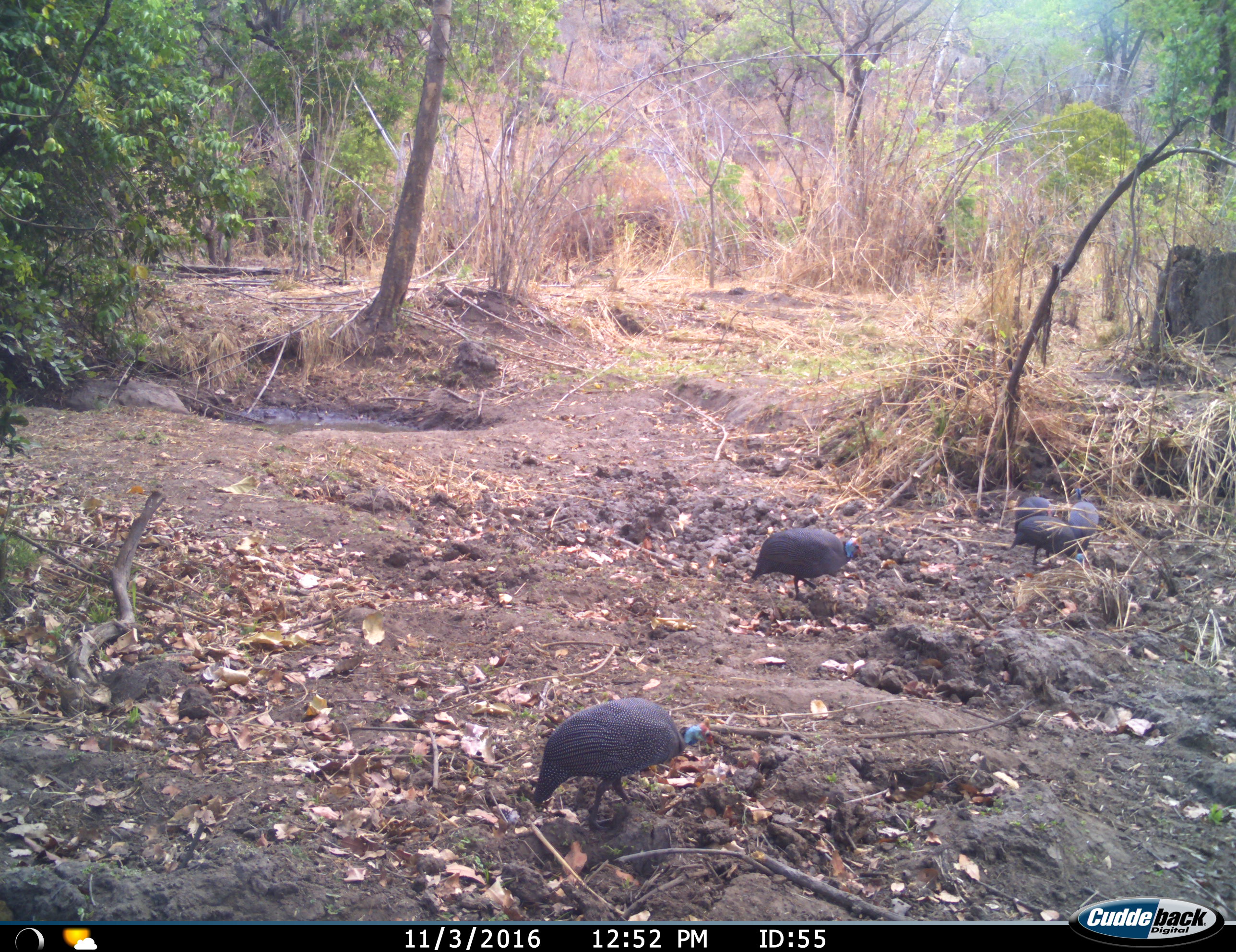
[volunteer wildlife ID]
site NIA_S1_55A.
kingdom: Animalia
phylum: Chordata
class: Aves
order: Galliformes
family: Numididae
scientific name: Numididae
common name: guineafowl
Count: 5.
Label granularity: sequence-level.